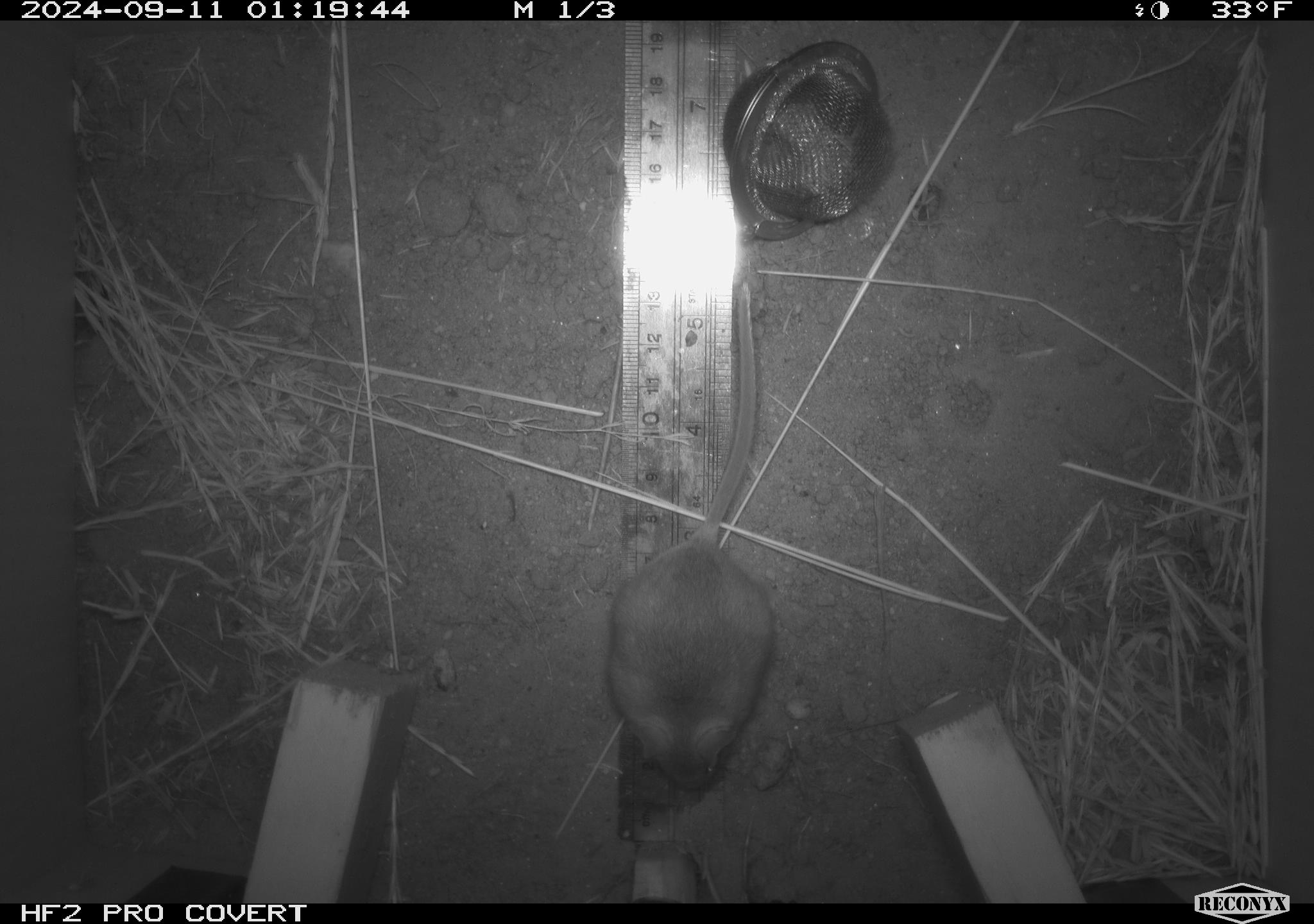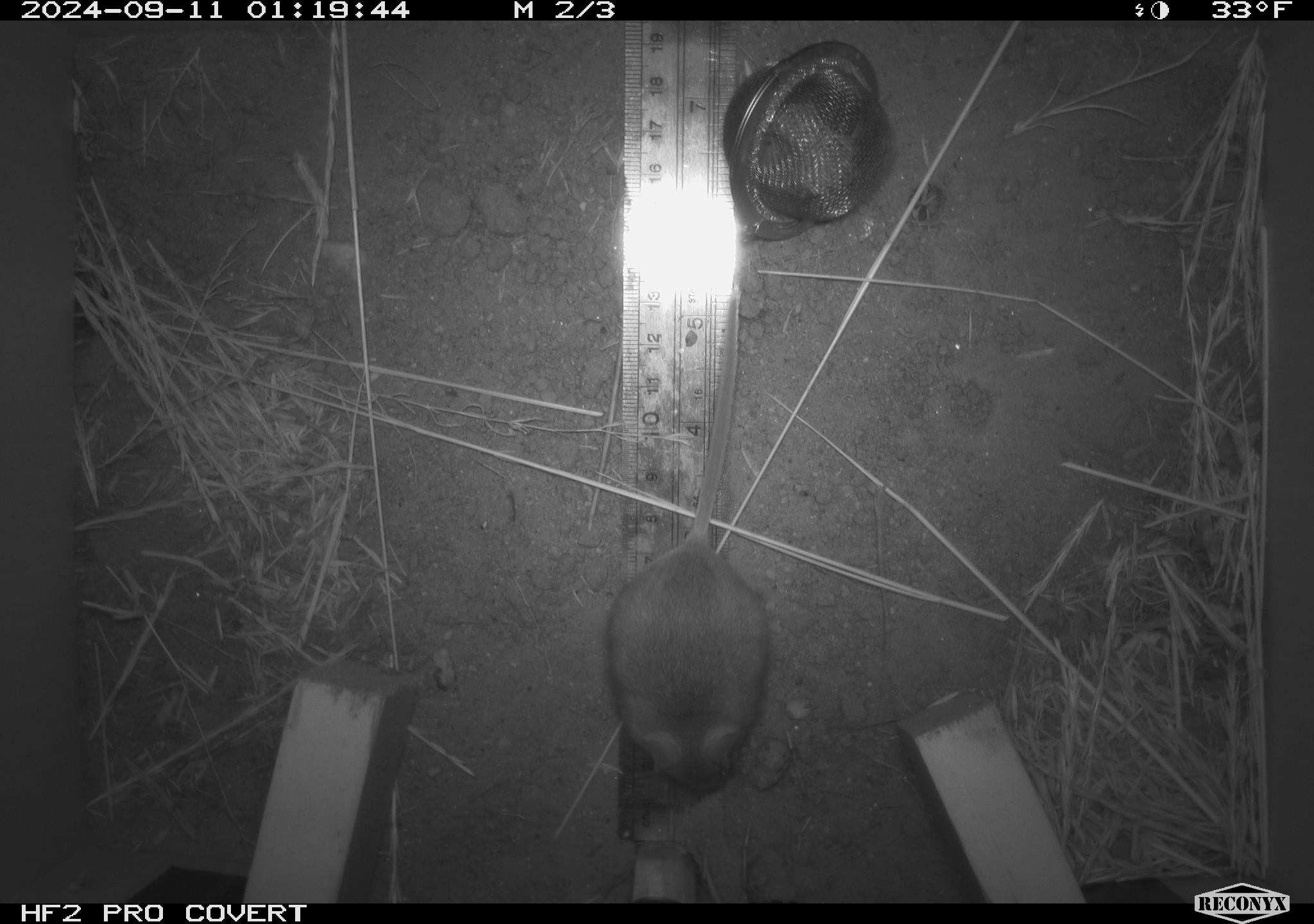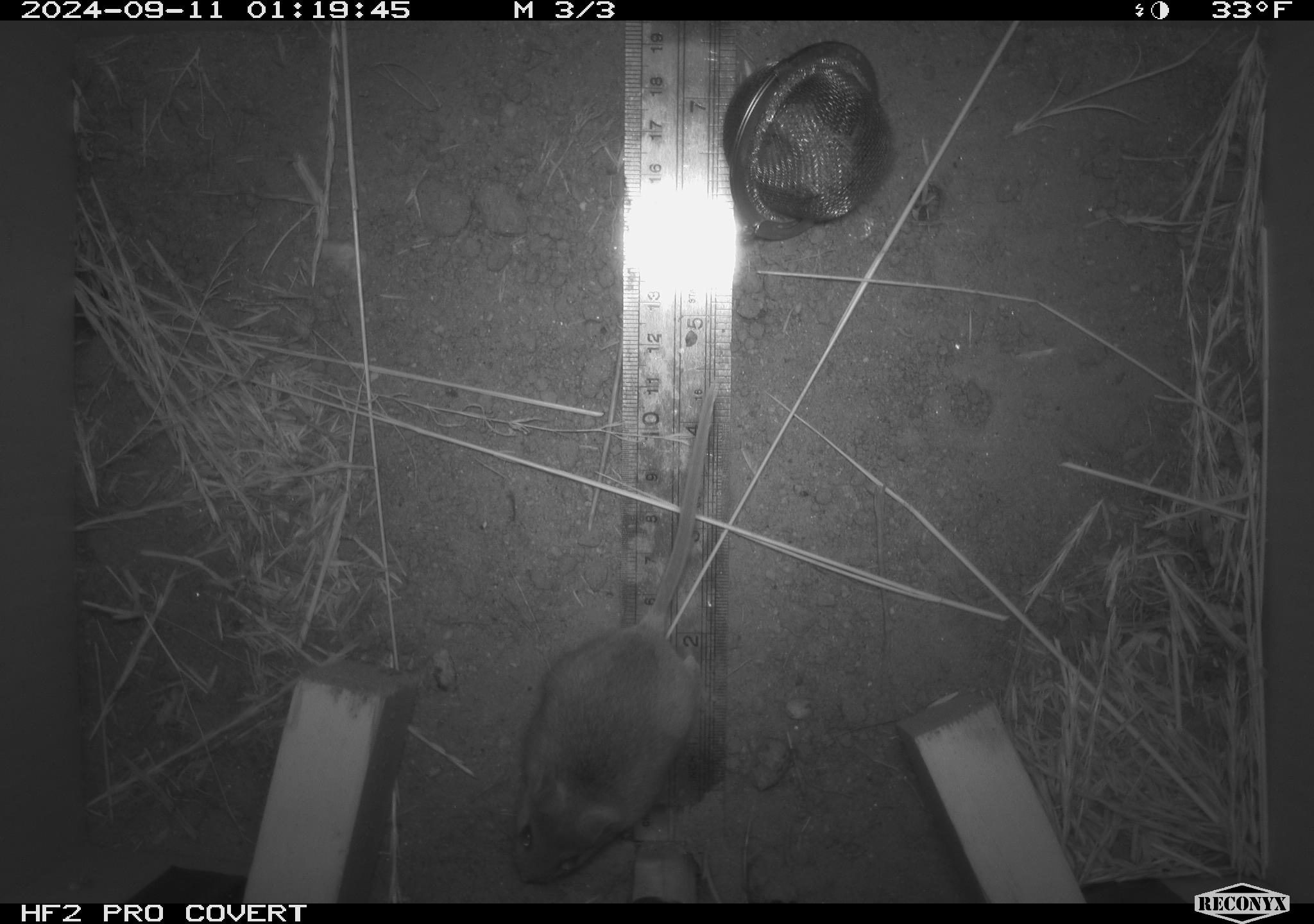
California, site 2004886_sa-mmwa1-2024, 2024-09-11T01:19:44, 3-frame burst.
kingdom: Animalia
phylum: Chordata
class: Mammalia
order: Rodentia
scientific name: Rodentia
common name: mouse species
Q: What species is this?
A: Mouse species (Rodentia).